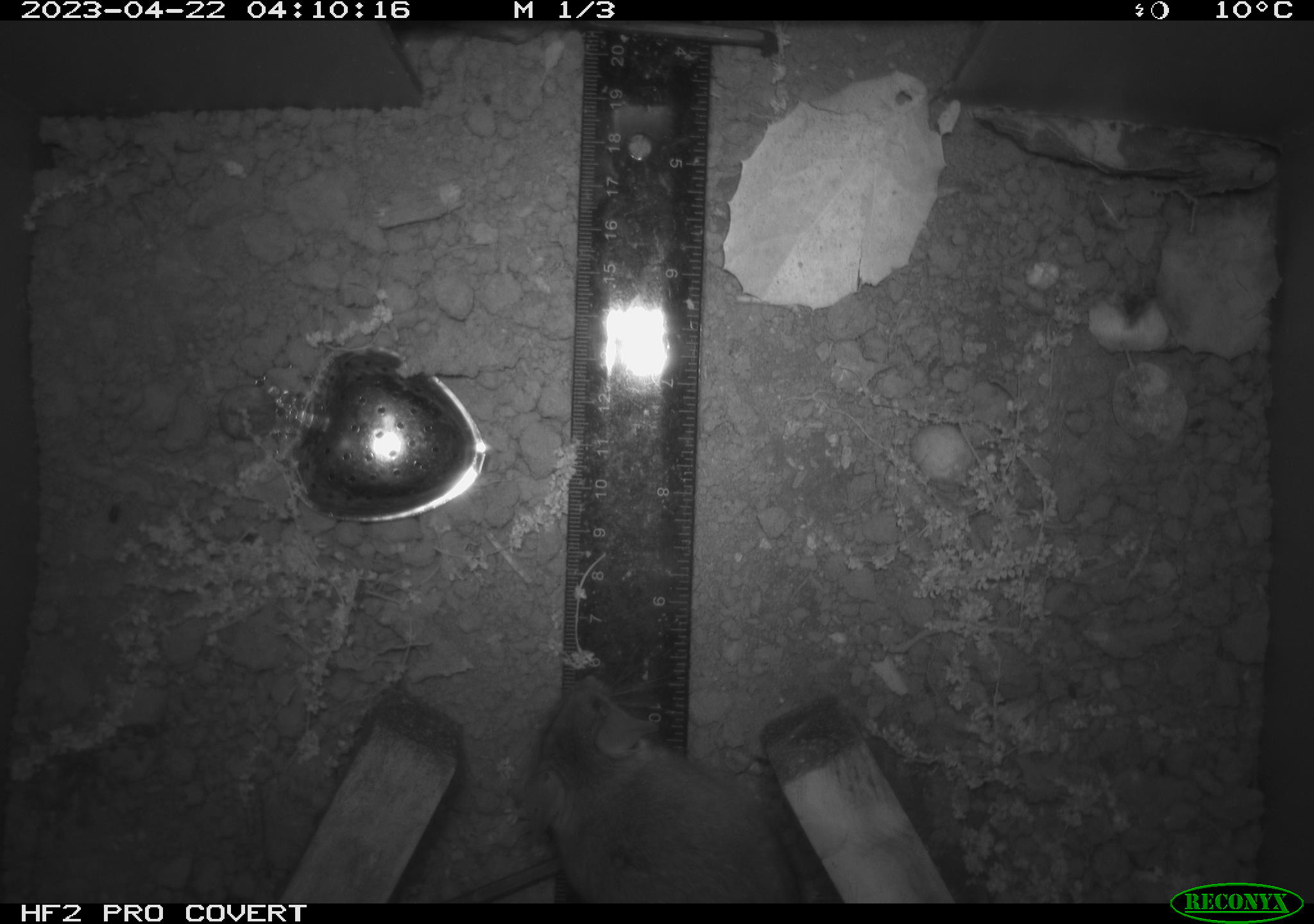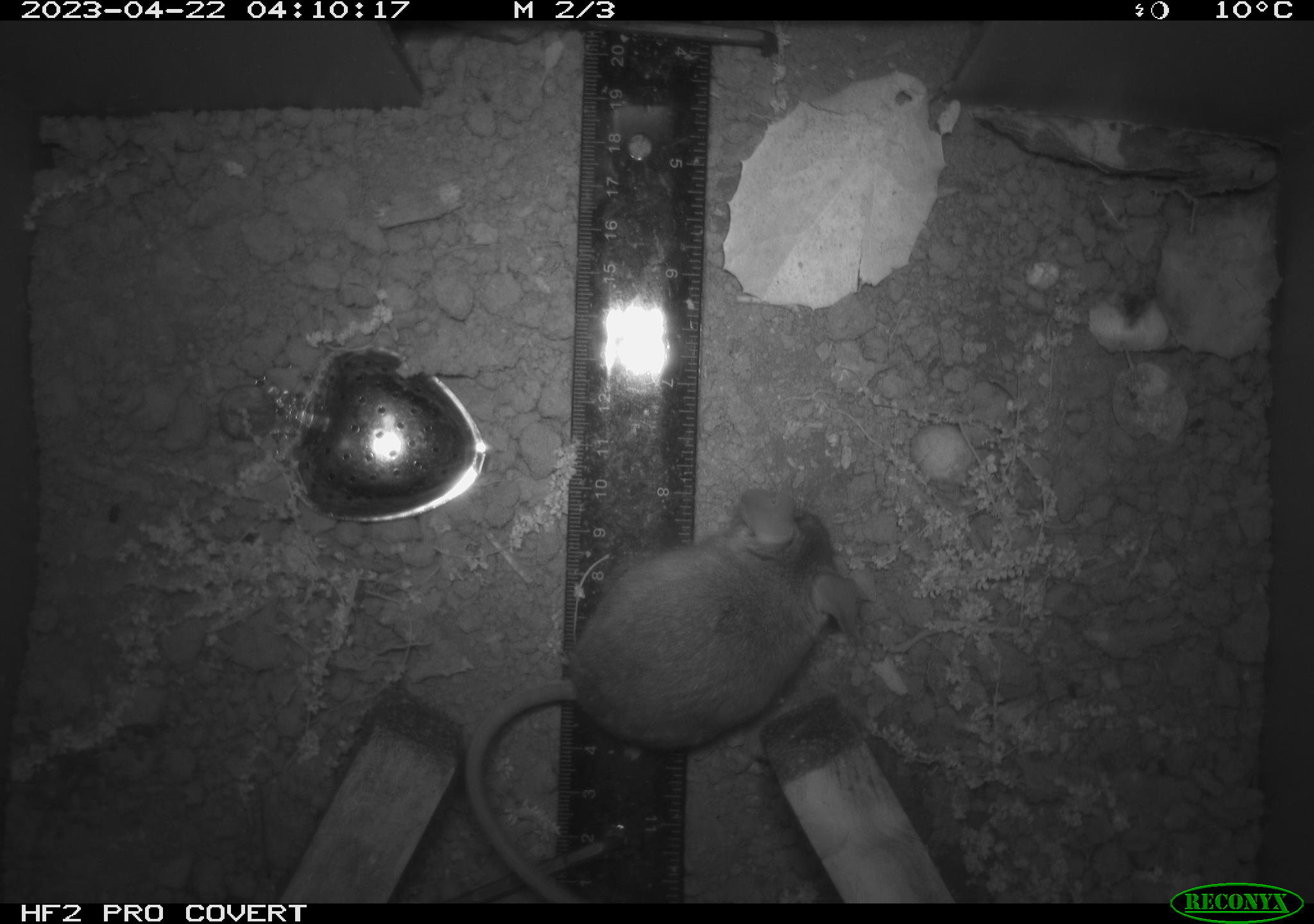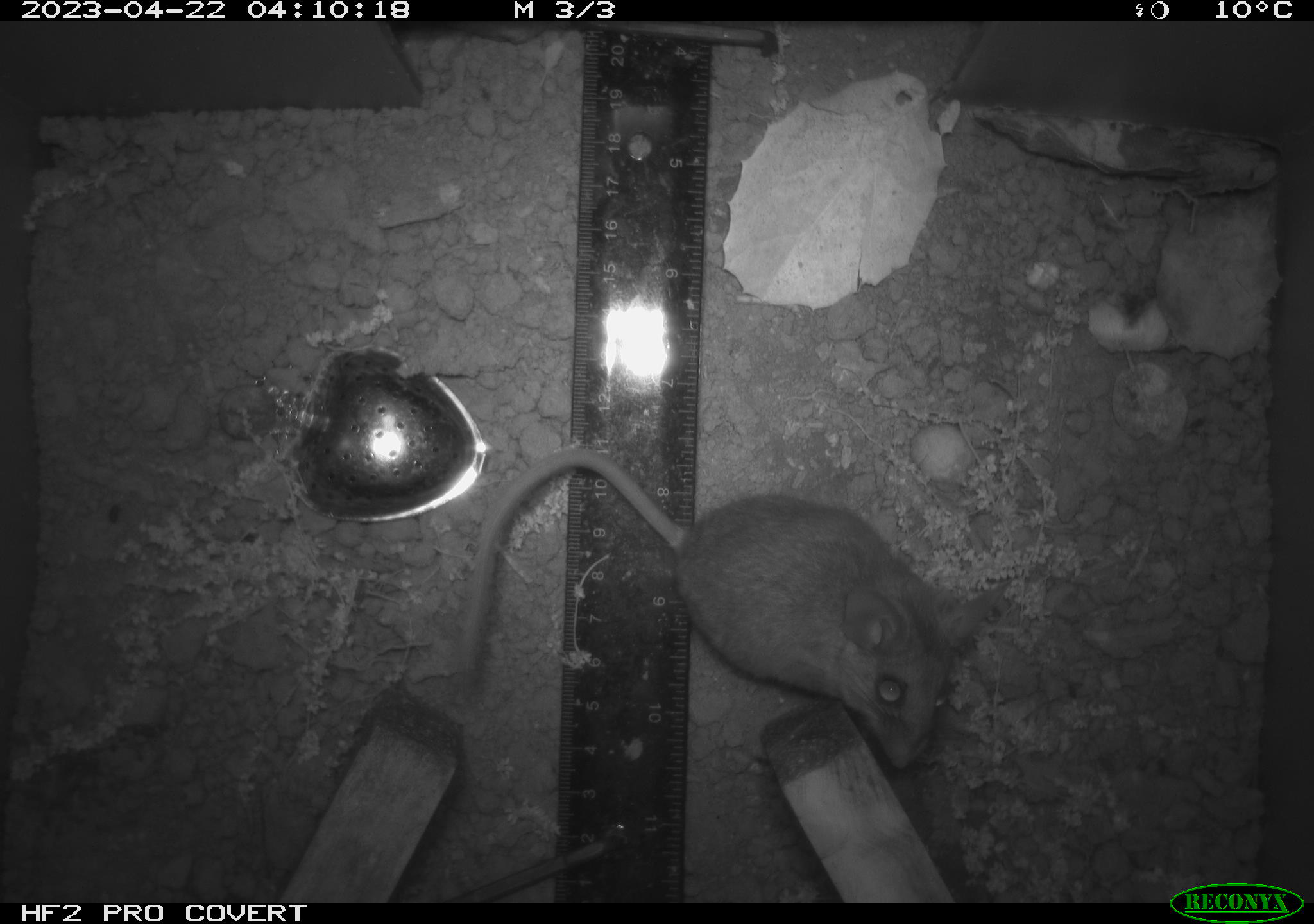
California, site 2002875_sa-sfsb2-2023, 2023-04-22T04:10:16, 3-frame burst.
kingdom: Animalia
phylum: Chordata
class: Mammalia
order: Rodentia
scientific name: Rodentia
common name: mouse species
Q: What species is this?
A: Mouse species (Rodentia).